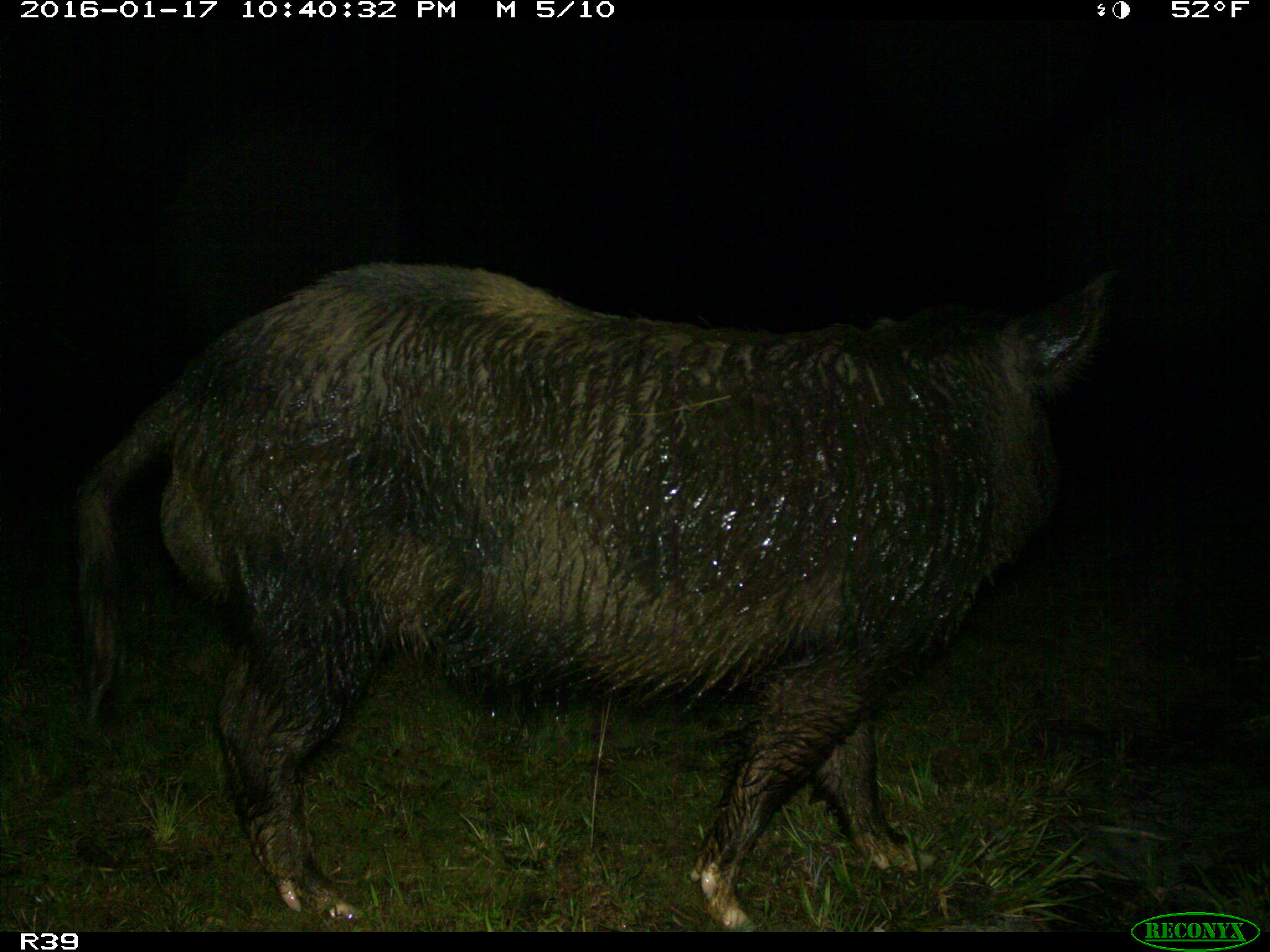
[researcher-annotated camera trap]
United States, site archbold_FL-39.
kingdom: Animalia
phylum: Chordata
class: Mammalia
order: Artiodactyla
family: Suidae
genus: Sus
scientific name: Sus scrofa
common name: wild boar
Sus scrofa (wild boar).